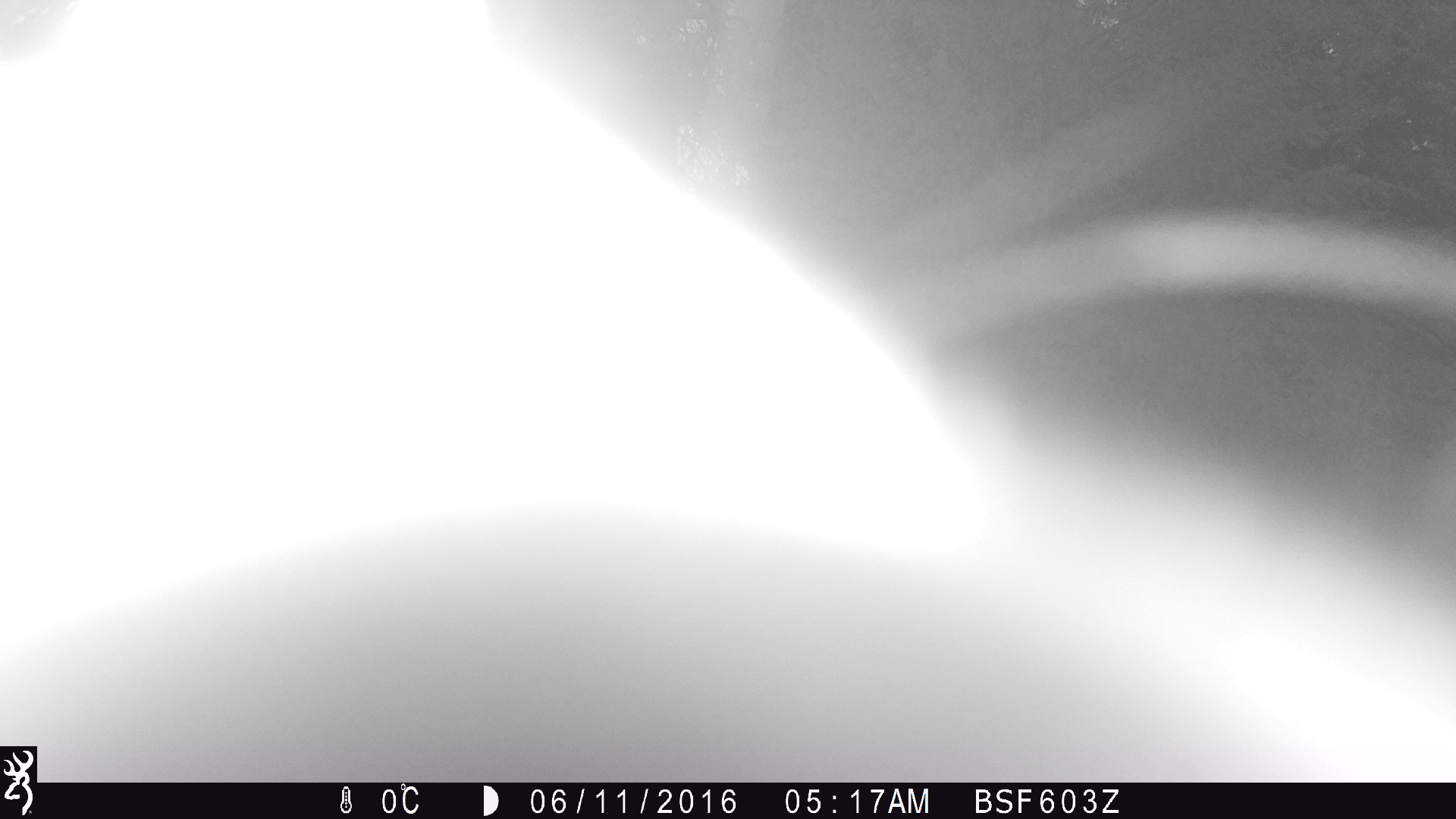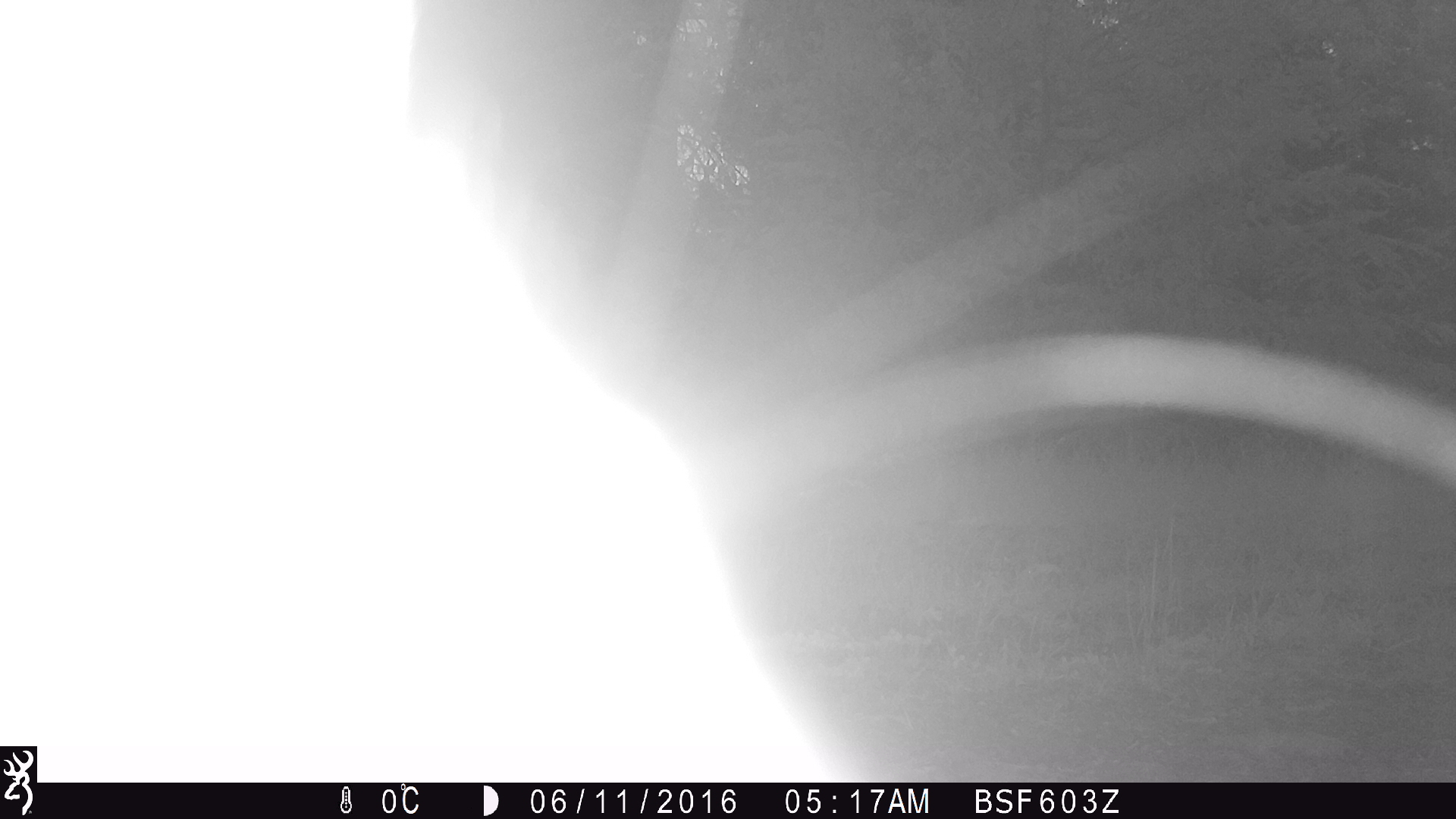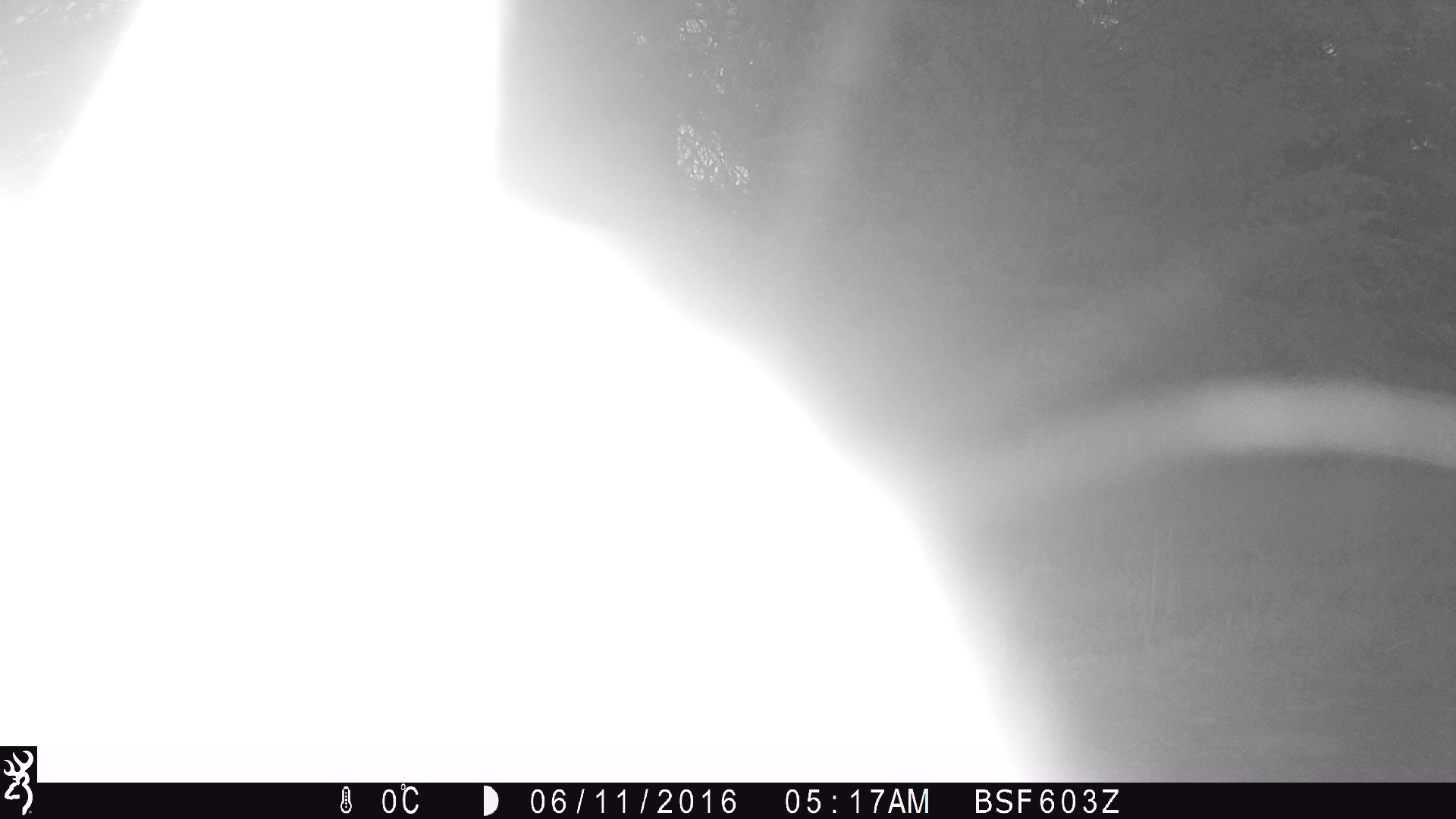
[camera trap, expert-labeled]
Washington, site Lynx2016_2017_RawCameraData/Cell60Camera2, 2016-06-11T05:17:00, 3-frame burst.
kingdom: Animalia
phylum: Chordata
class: Mammalia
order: Lagomorpha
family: Leporidae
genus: Lepus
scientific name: Lepus americanus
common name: snowshoe hare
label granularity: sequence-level